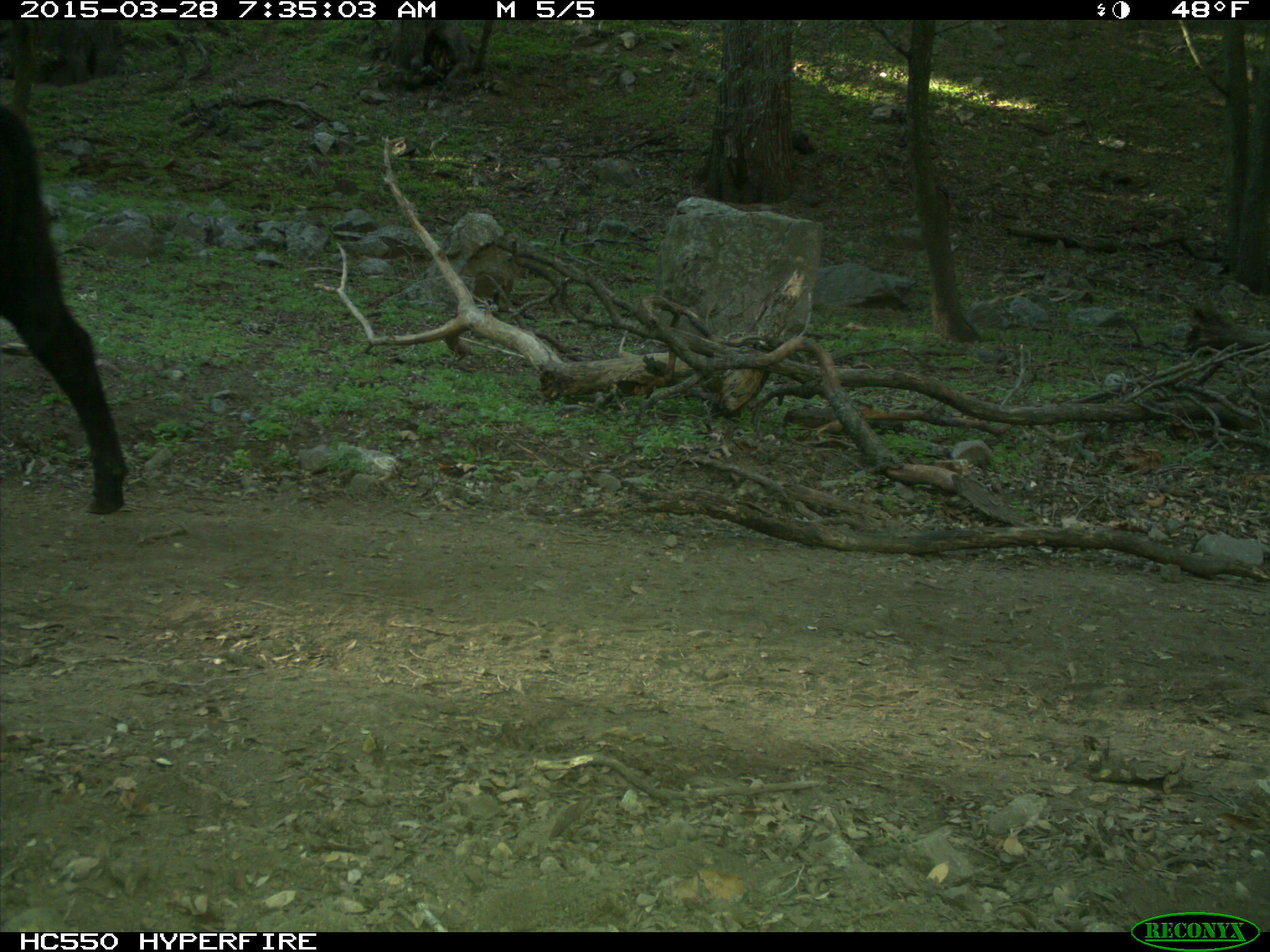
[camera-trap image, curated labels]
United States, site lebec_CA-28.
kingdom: Animalia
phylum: Chordata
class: Mammalia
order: Artiodactyla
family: Bovidae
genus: Bos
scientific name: Bos taurus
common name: domestic cow